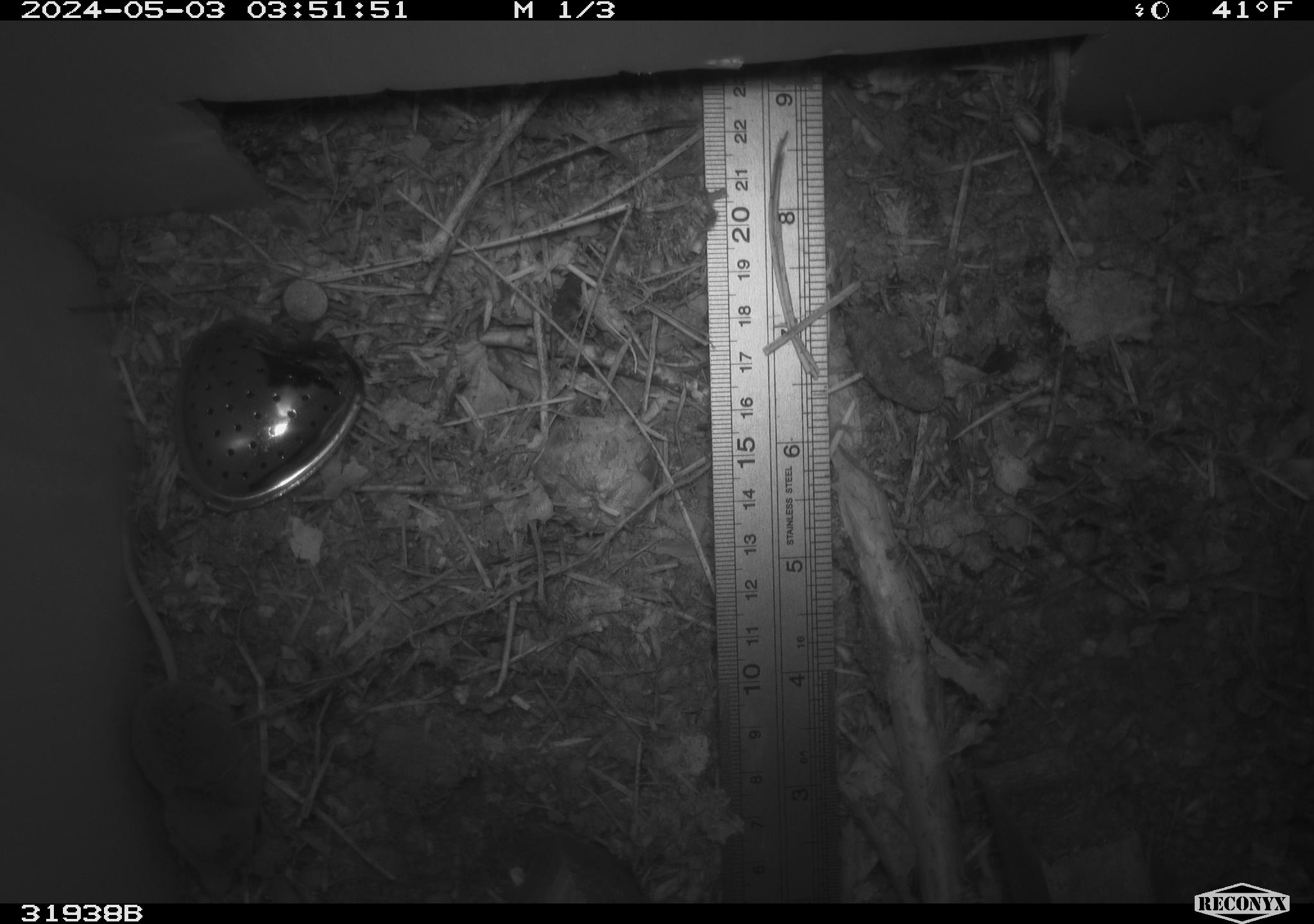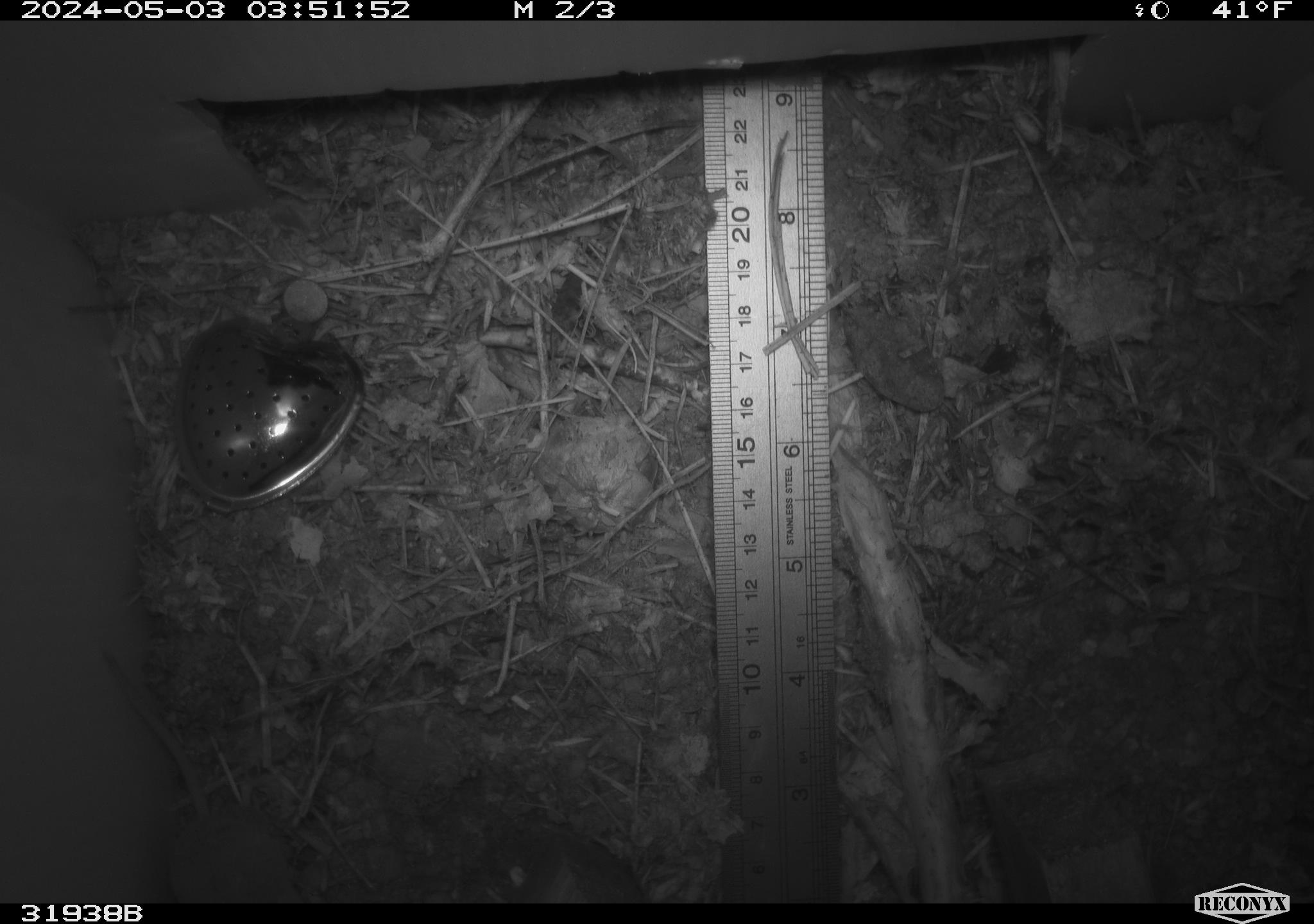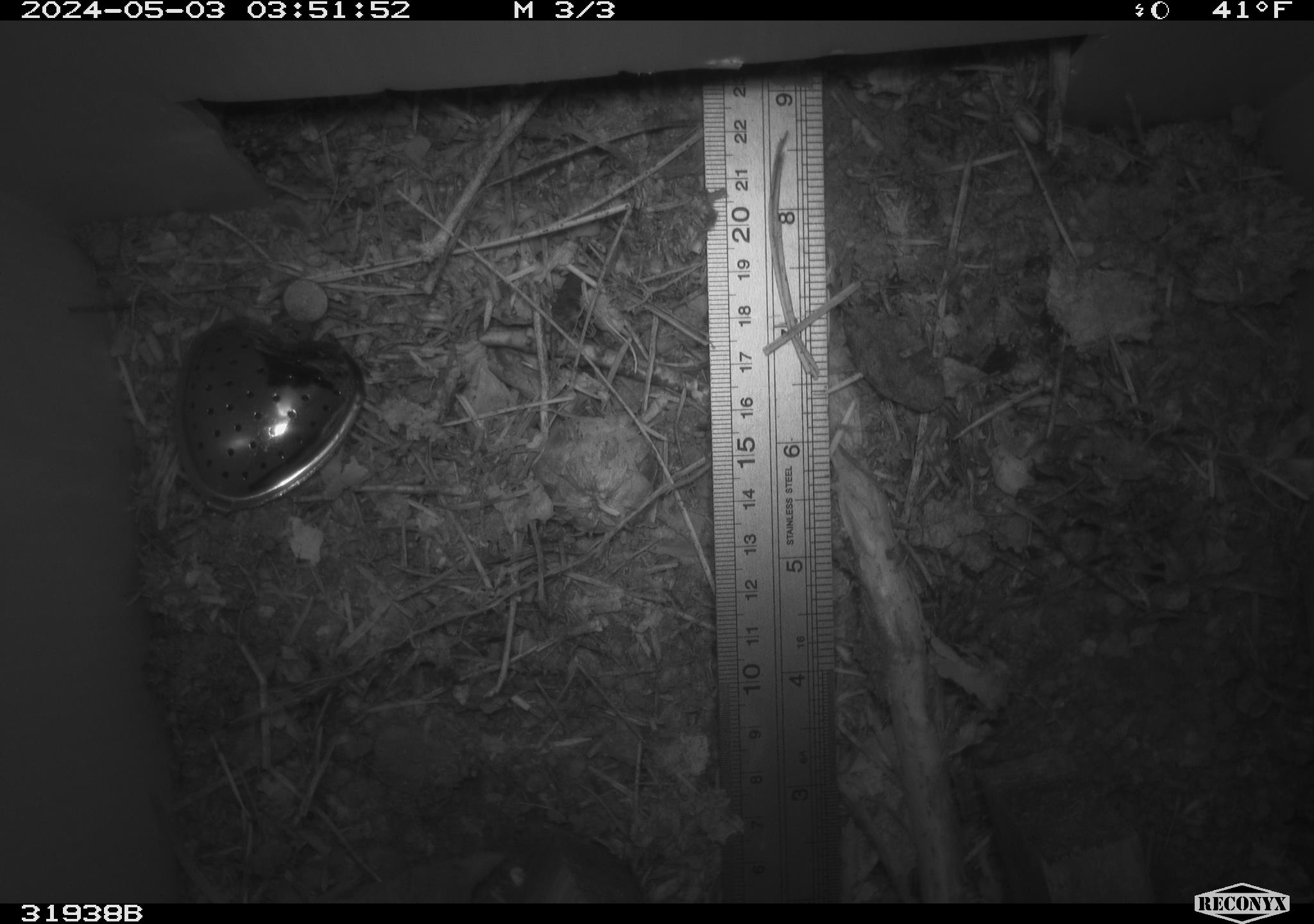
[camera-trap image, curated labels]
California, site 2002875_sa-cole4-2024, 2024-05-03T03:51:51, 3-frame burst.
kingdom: Animalia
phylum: Chordata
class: Mammalia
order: Eulipotyphla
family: Soricidae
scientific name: Soricidae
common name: shrews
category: soricidae family